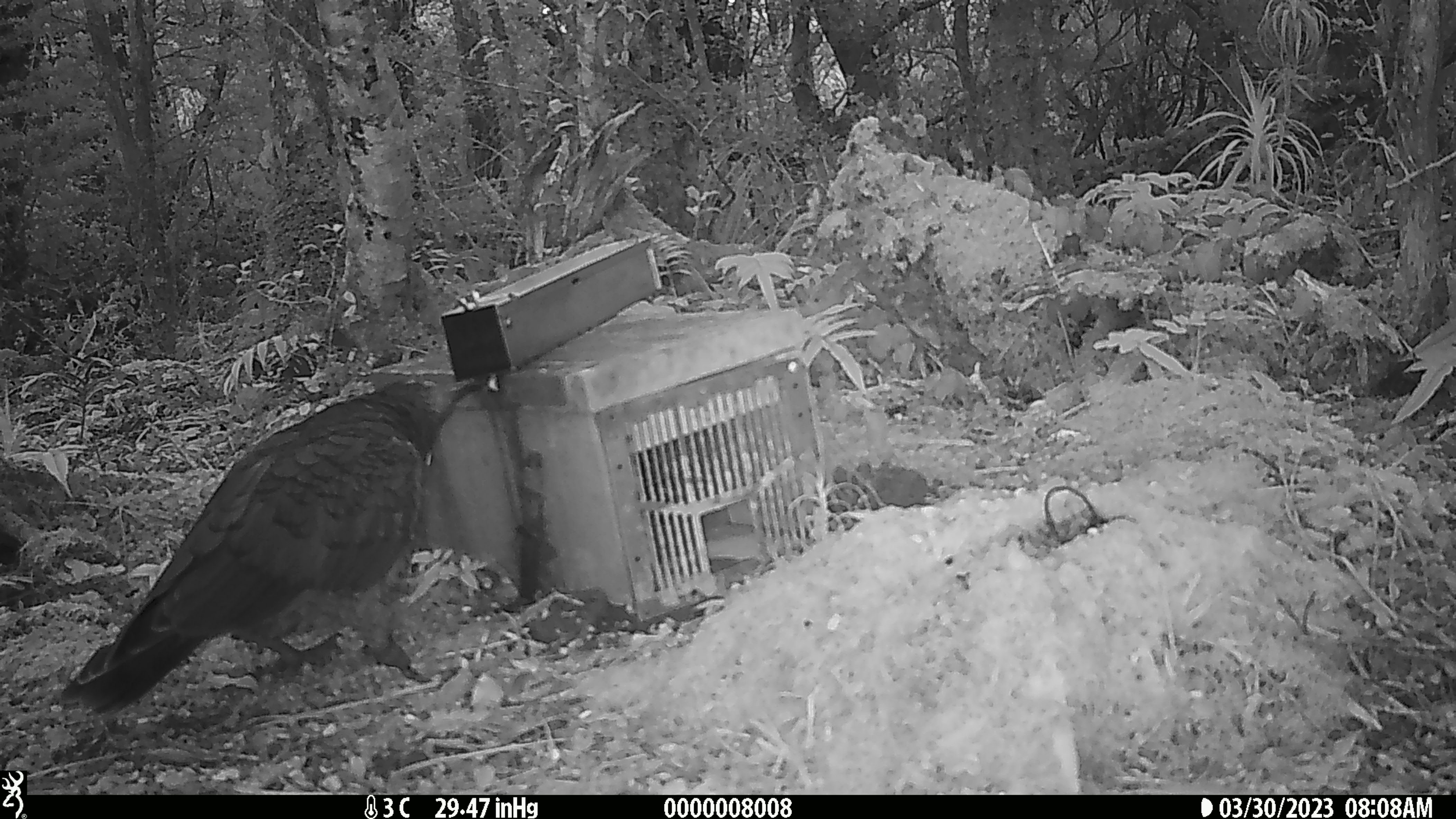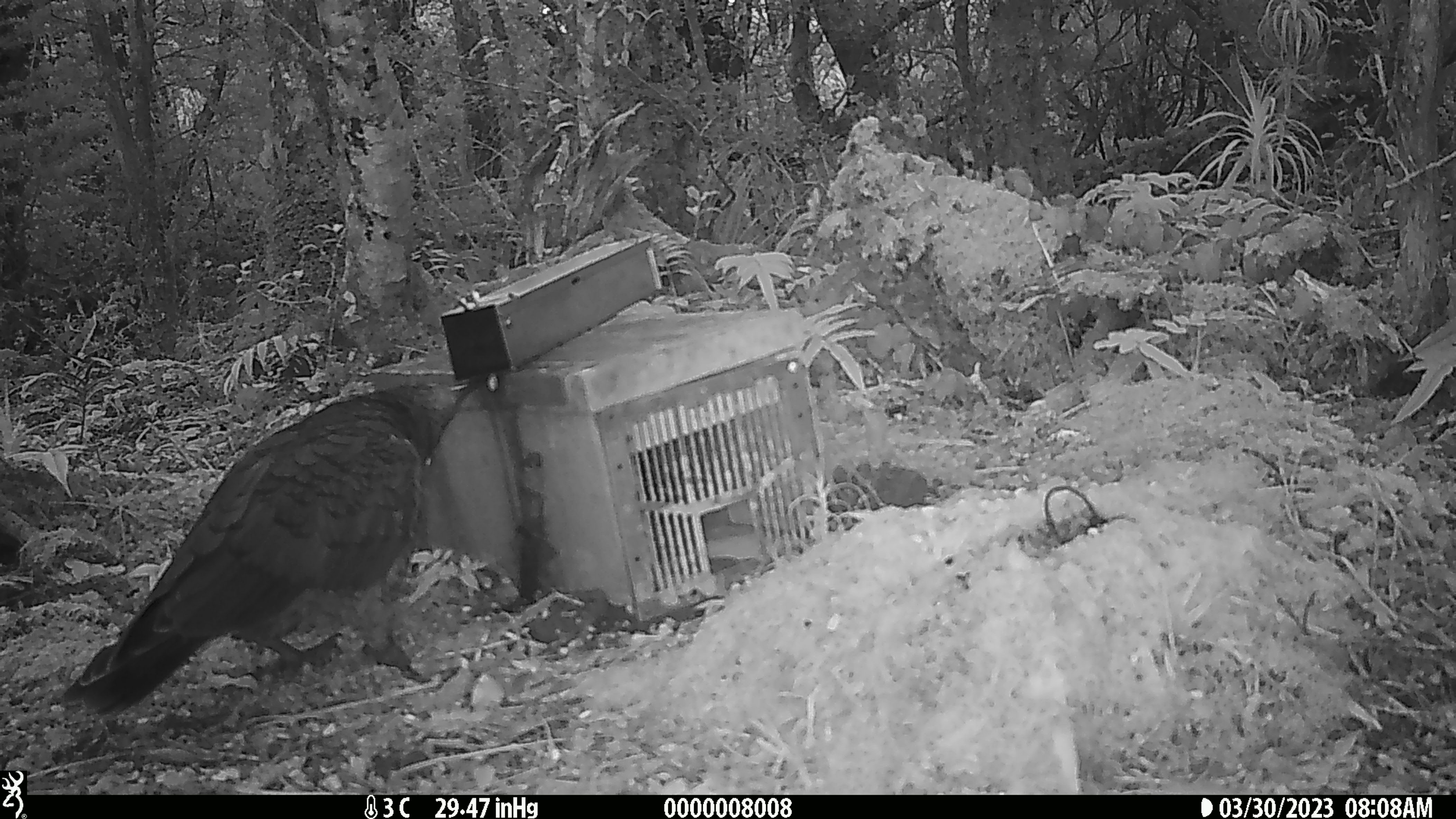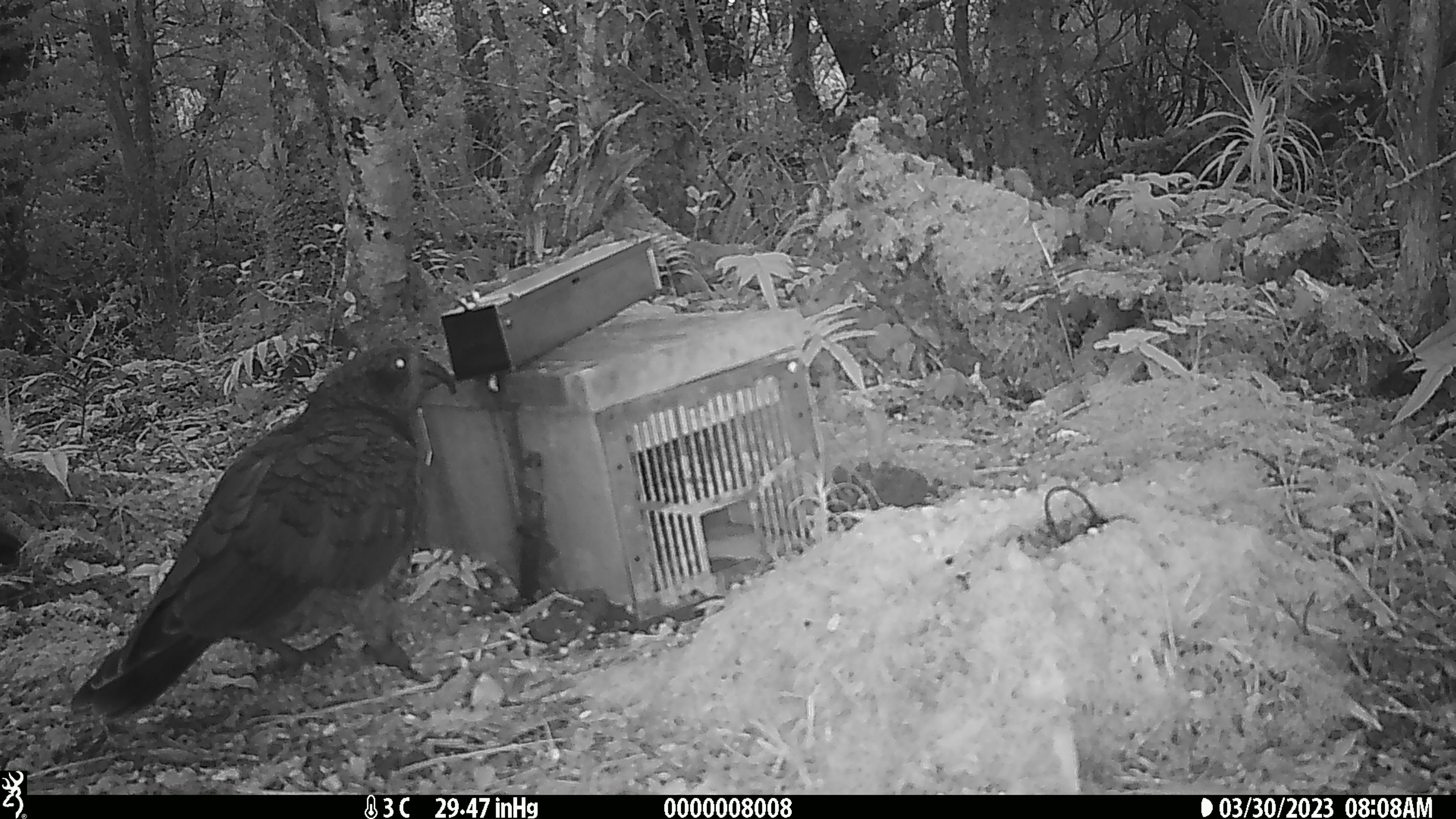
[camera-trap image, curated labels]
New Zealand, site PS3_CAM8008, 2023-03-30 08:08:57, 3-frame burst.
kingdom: Animalia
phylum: Chordata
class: Aves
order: Psittaciformes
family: Strigopidae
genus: Nestor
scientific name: Nestor notabilis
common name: kea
Kea (Nestor notabilis).